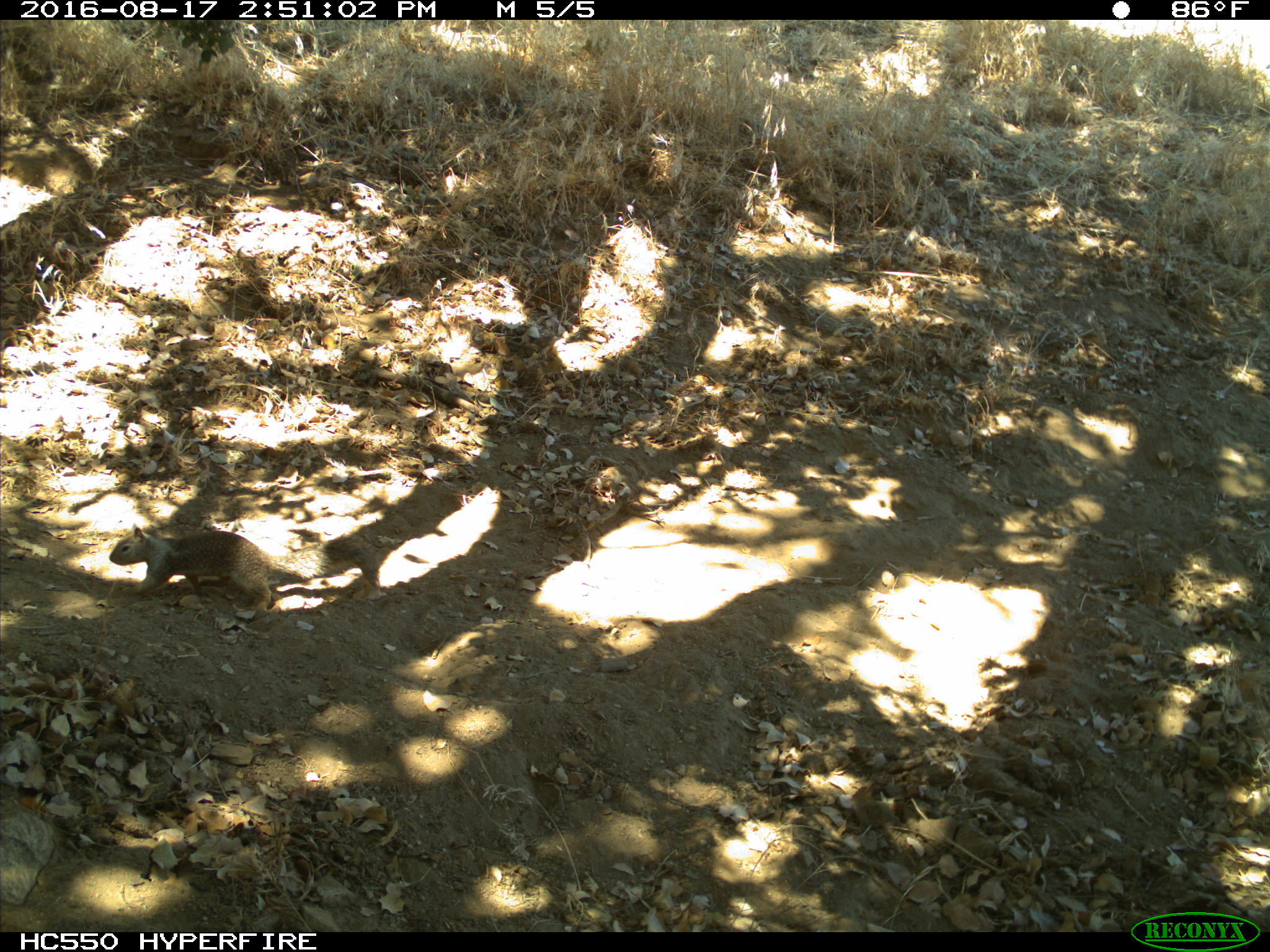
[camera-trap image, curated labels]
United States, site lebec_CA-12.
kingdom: Animalia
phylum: Chordata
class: Mammalia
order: Rodentia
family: Sciuridae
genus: Otospermophilus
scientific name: Otospermophilus beecheyi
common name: california ground squirrel